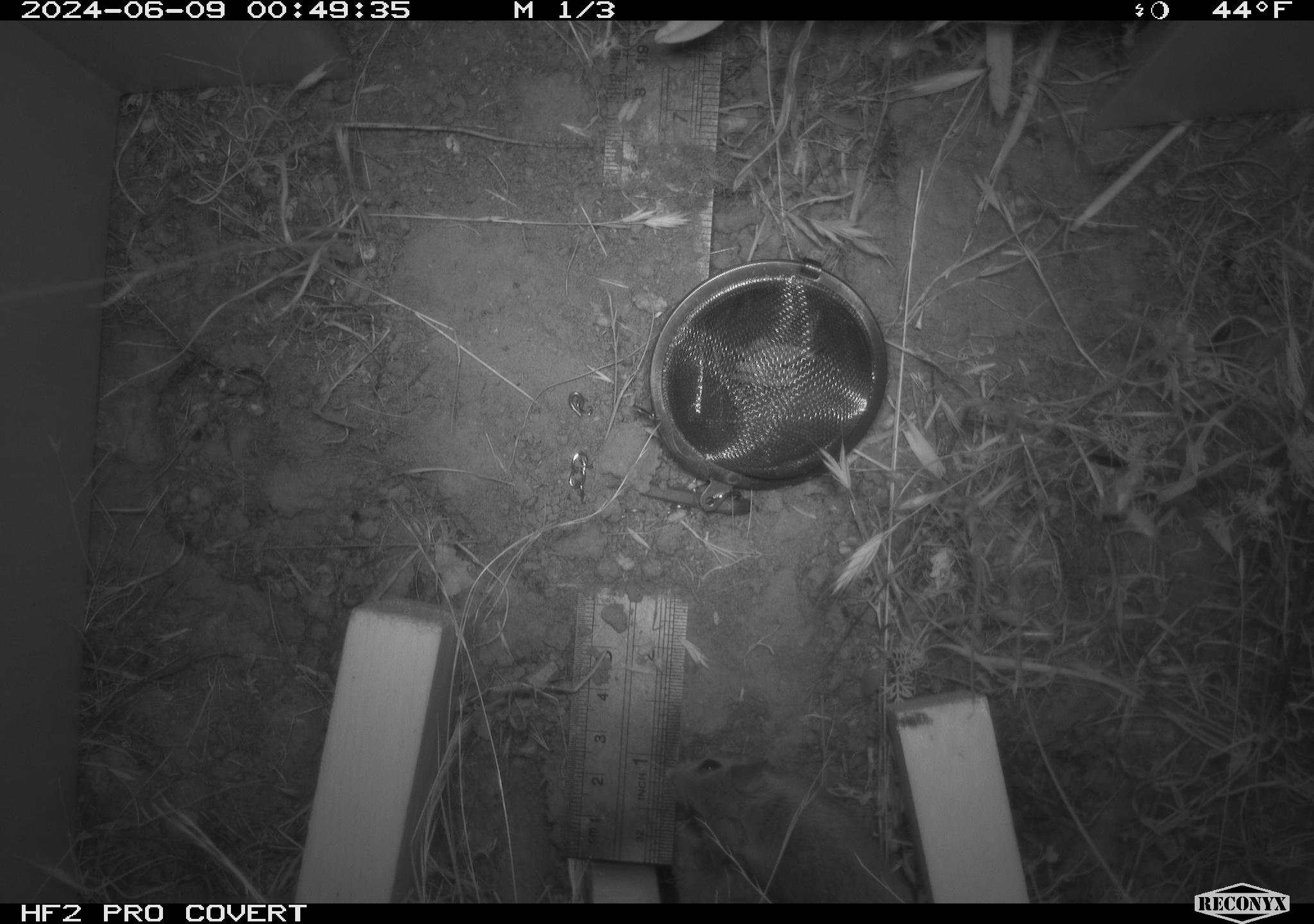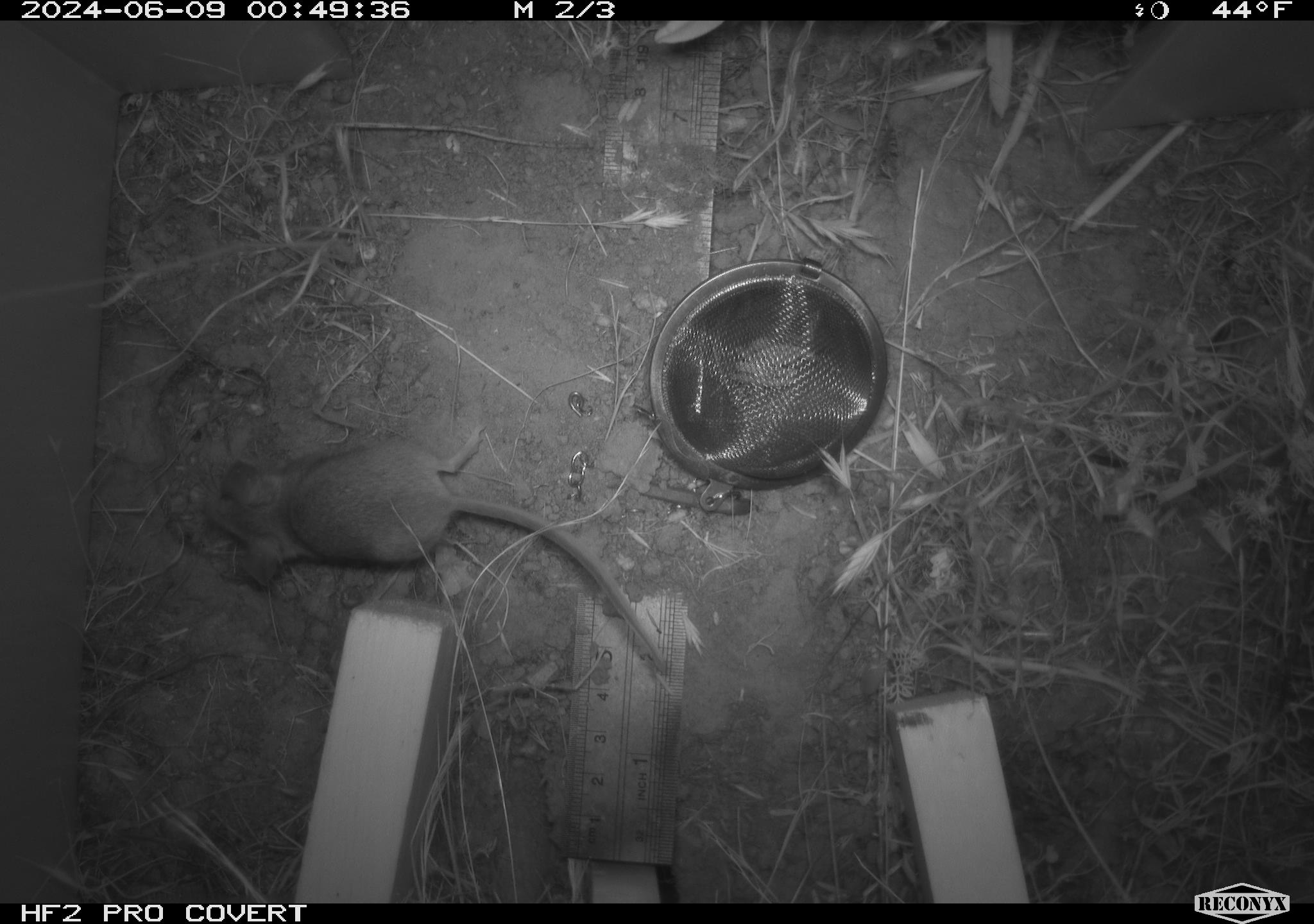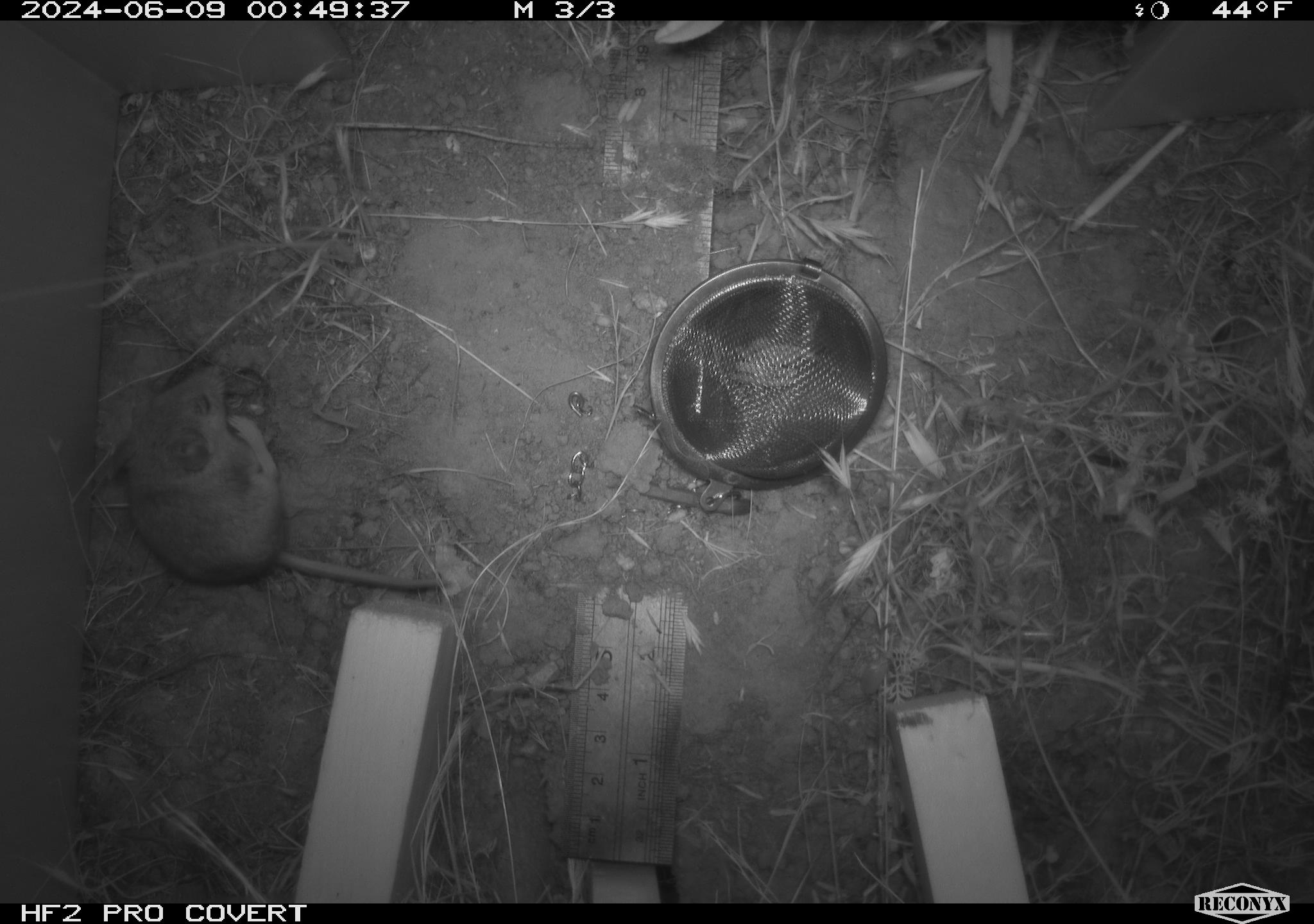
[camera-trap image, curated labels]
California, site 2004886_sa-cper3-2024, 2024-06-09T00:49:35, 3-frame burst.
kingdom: Animalia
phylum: Chordata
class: Mammalia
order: Rodentia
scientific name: Rodentia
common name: rodent